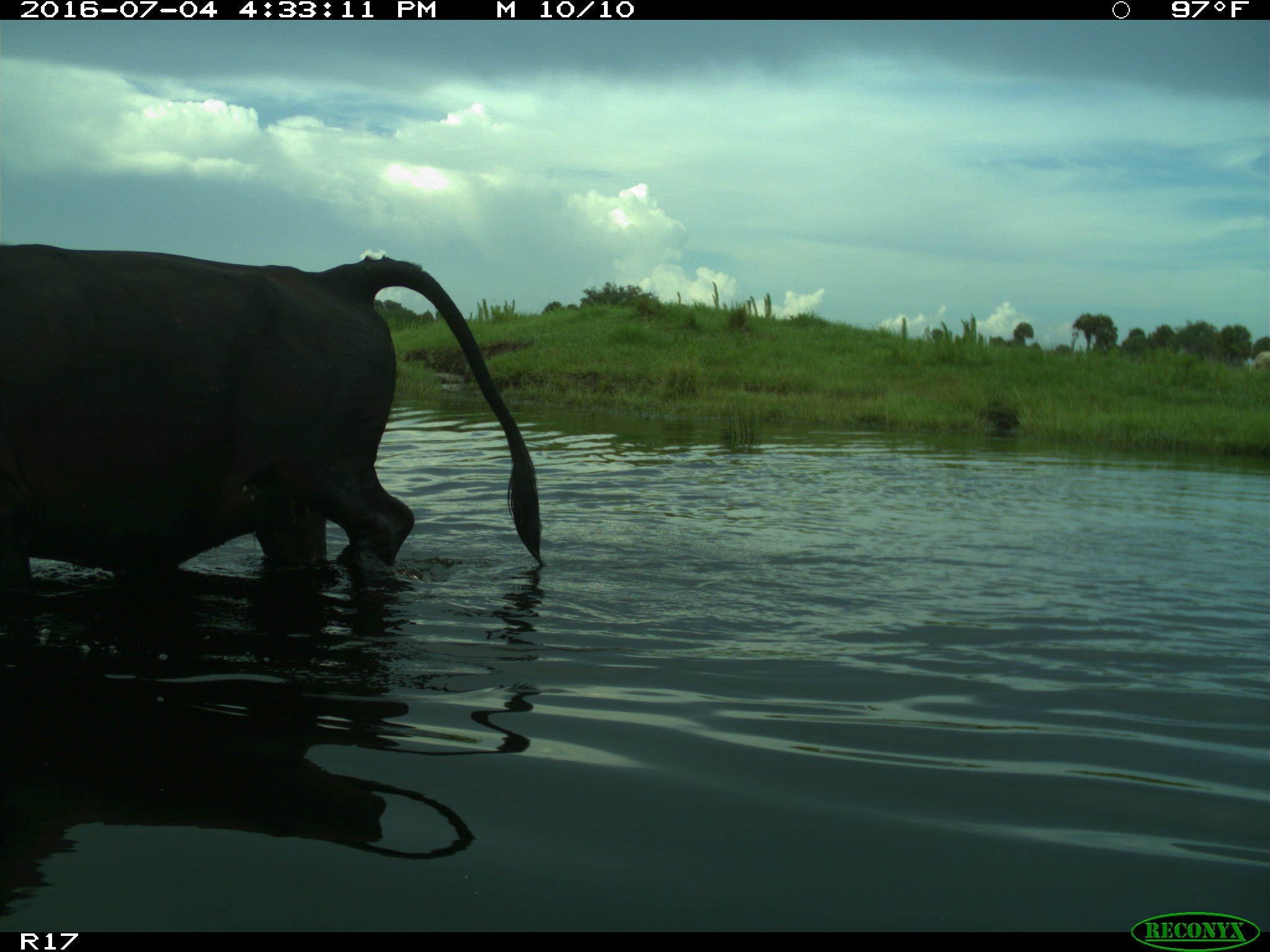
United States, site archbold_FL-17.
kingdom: Animalia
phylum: Chordata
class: Mammalia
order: Artiodactyla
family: Bovidae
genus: Bos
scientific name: Bos taurus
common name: domestic cow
Bos taurus (domestic cow).